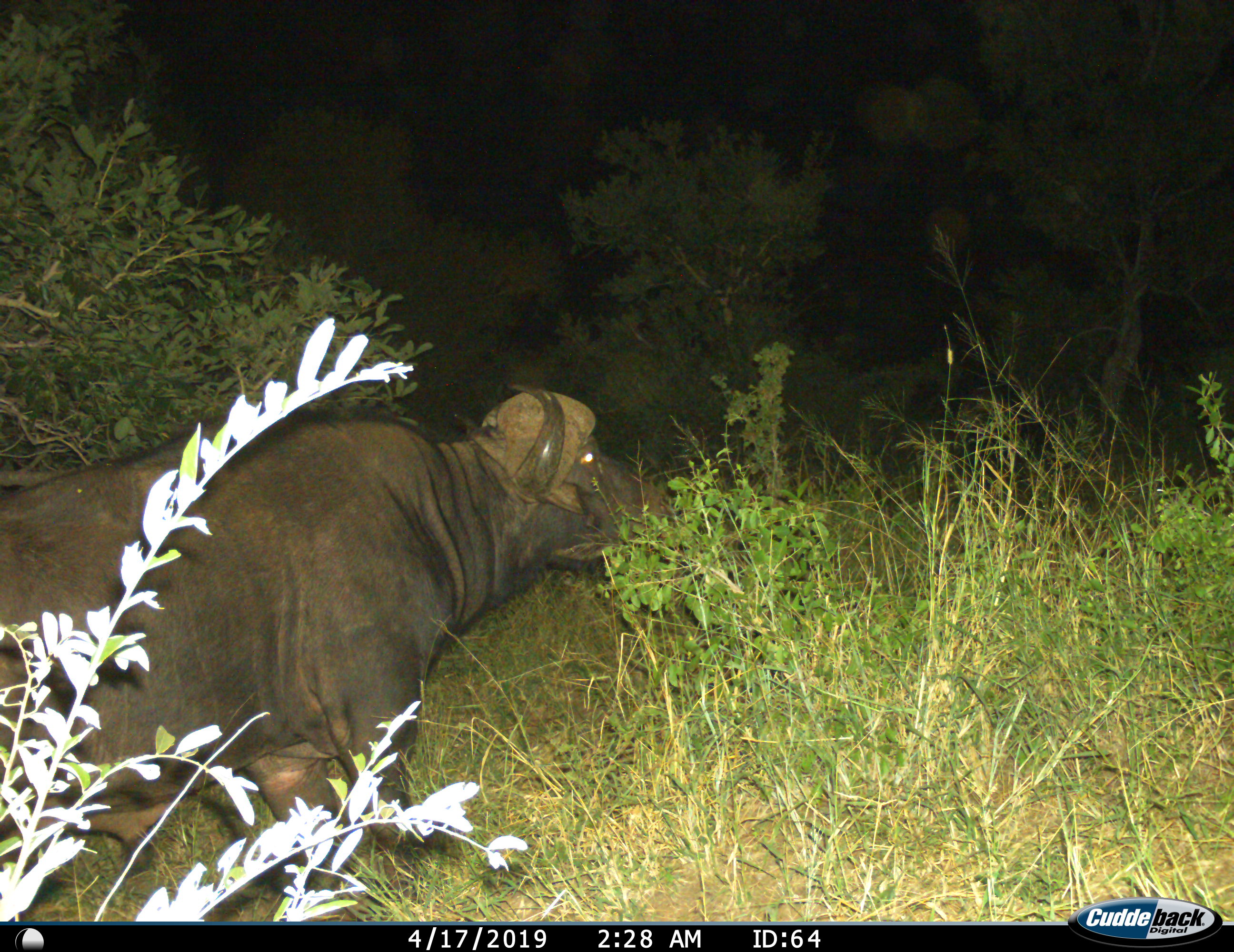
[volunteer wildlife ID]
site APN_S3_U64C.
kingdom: Animalia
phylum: Chordata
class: Mammalia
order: Artiodactyla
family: Bovidae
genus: Syncerus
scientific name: Syncerus caffer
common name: african buffalo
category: buffalo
Buffalo (african buffalo) (Syncerus caffer), count 1. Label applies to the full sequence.